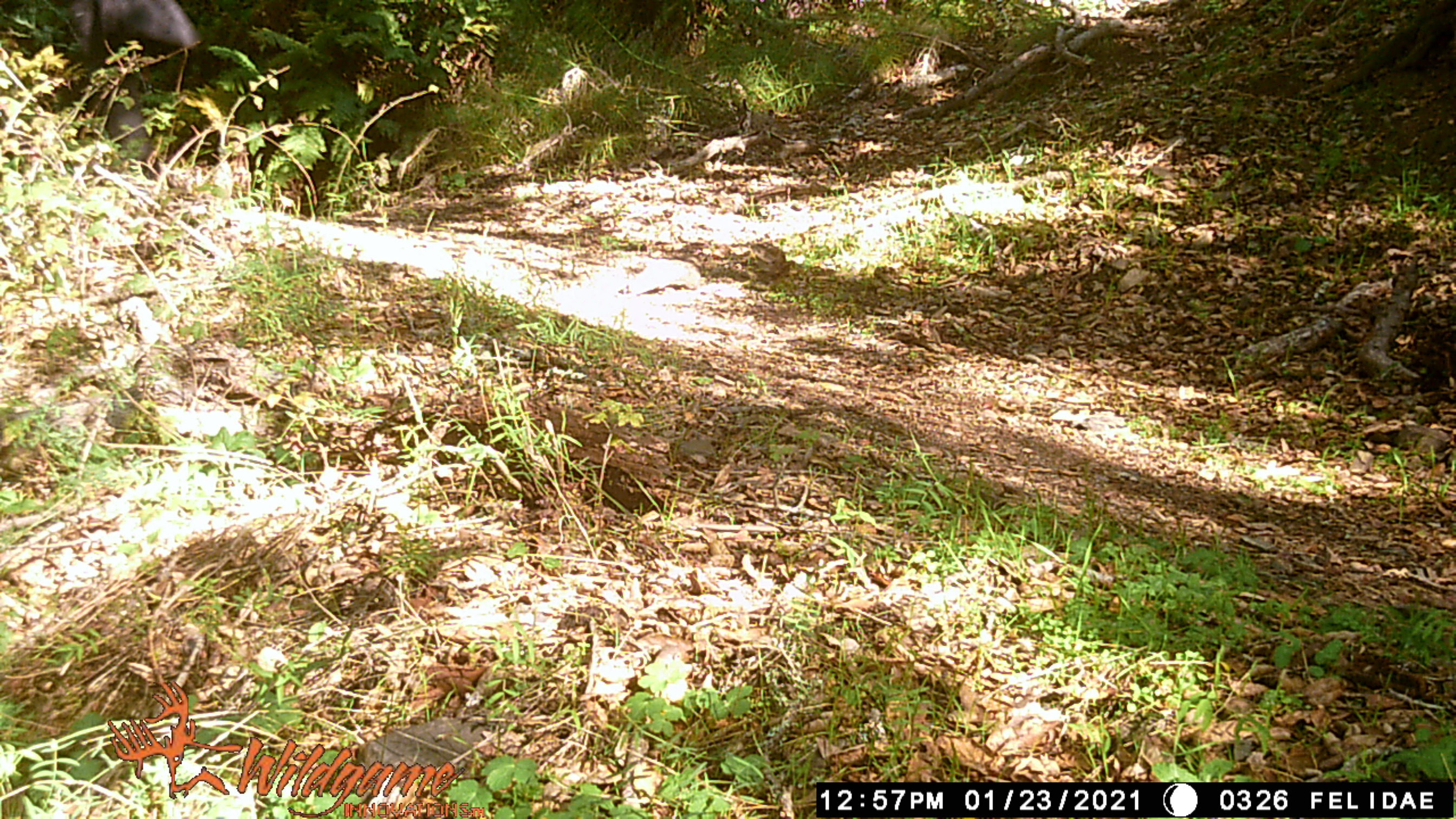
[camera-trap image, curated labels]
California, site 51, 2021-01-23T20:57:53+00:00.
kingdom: Animalia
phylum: Chordata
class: Mammalia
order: Artiodactyla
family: Cervidae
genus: Odocoileus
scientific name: Odocoileus hemionus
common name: mule deer